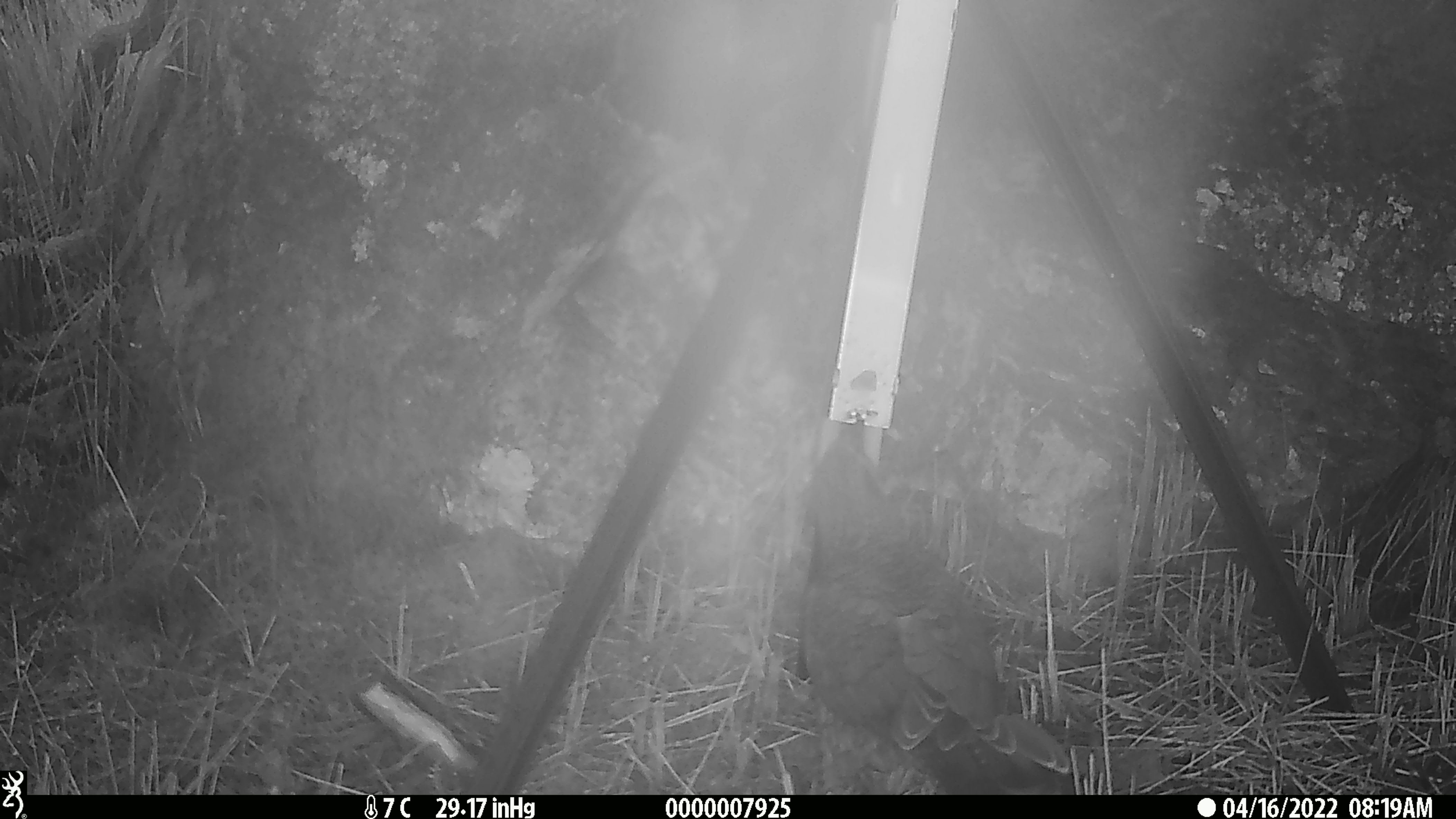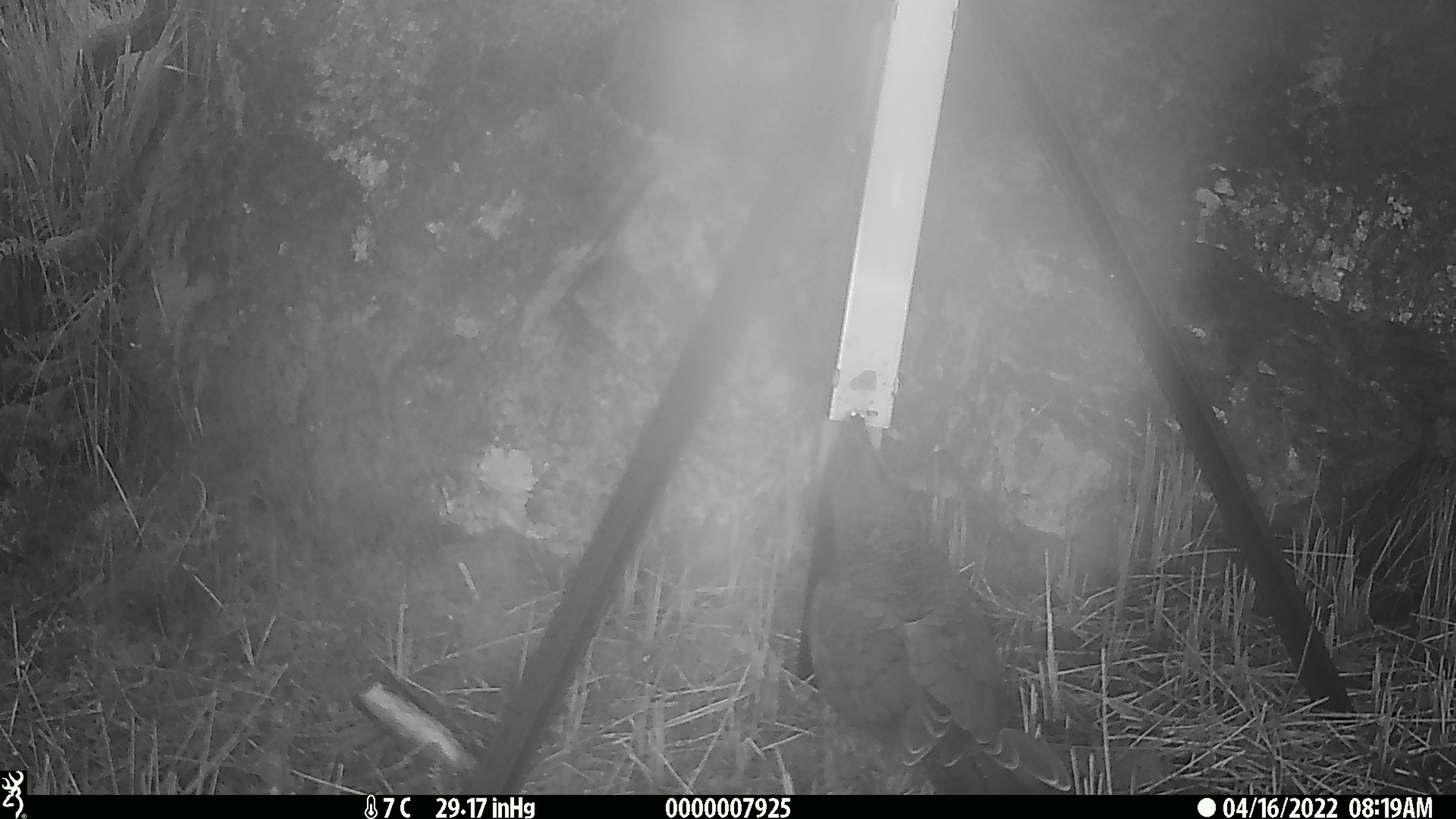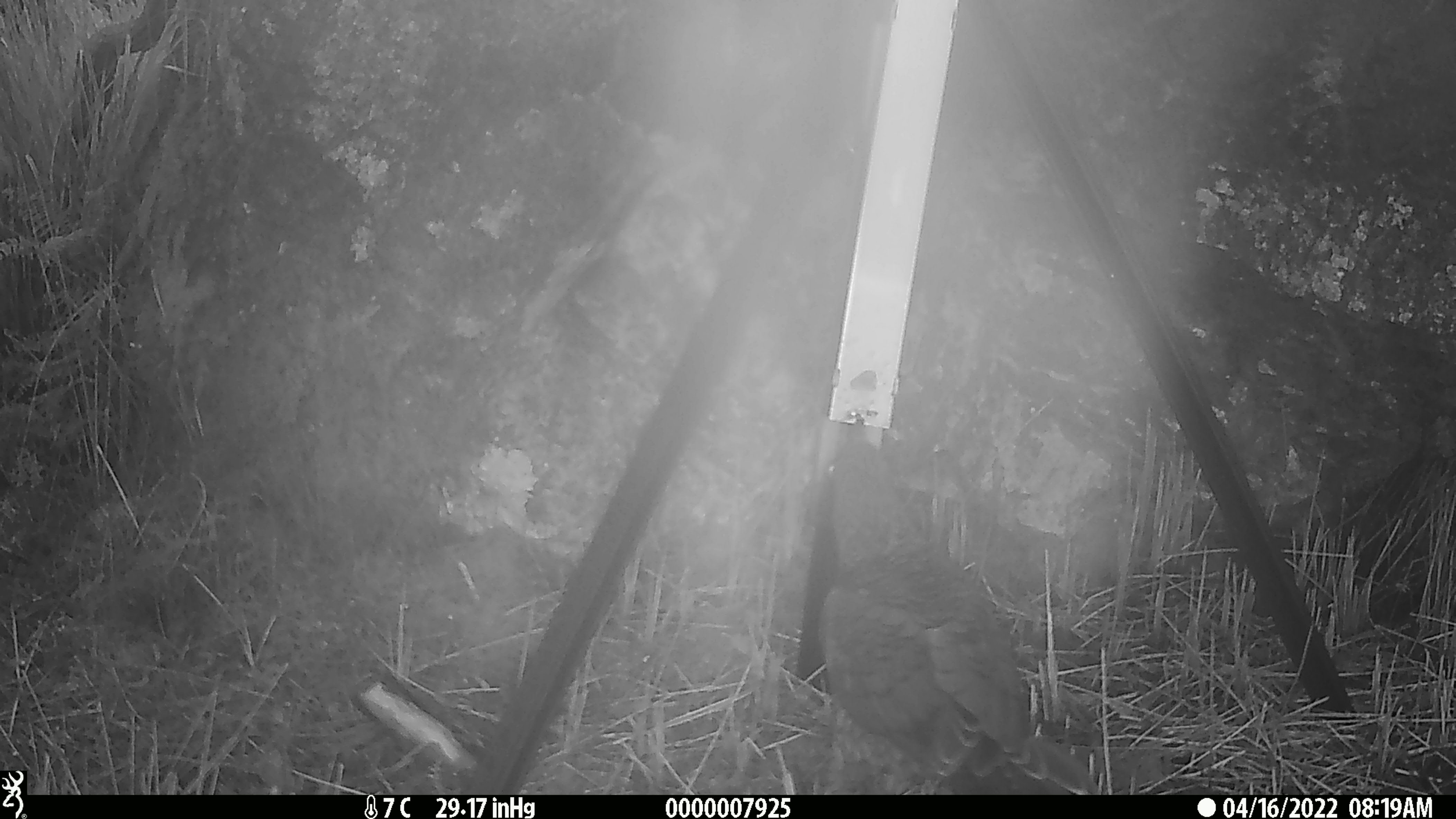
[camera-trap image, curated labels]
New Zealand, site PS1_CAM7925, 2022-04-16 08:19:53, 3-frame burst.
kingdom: Animalia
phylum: Chordata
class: Aves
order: Psittaciformes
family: Strigopidae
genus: Nestor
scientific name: Nestor notabilis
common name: kea